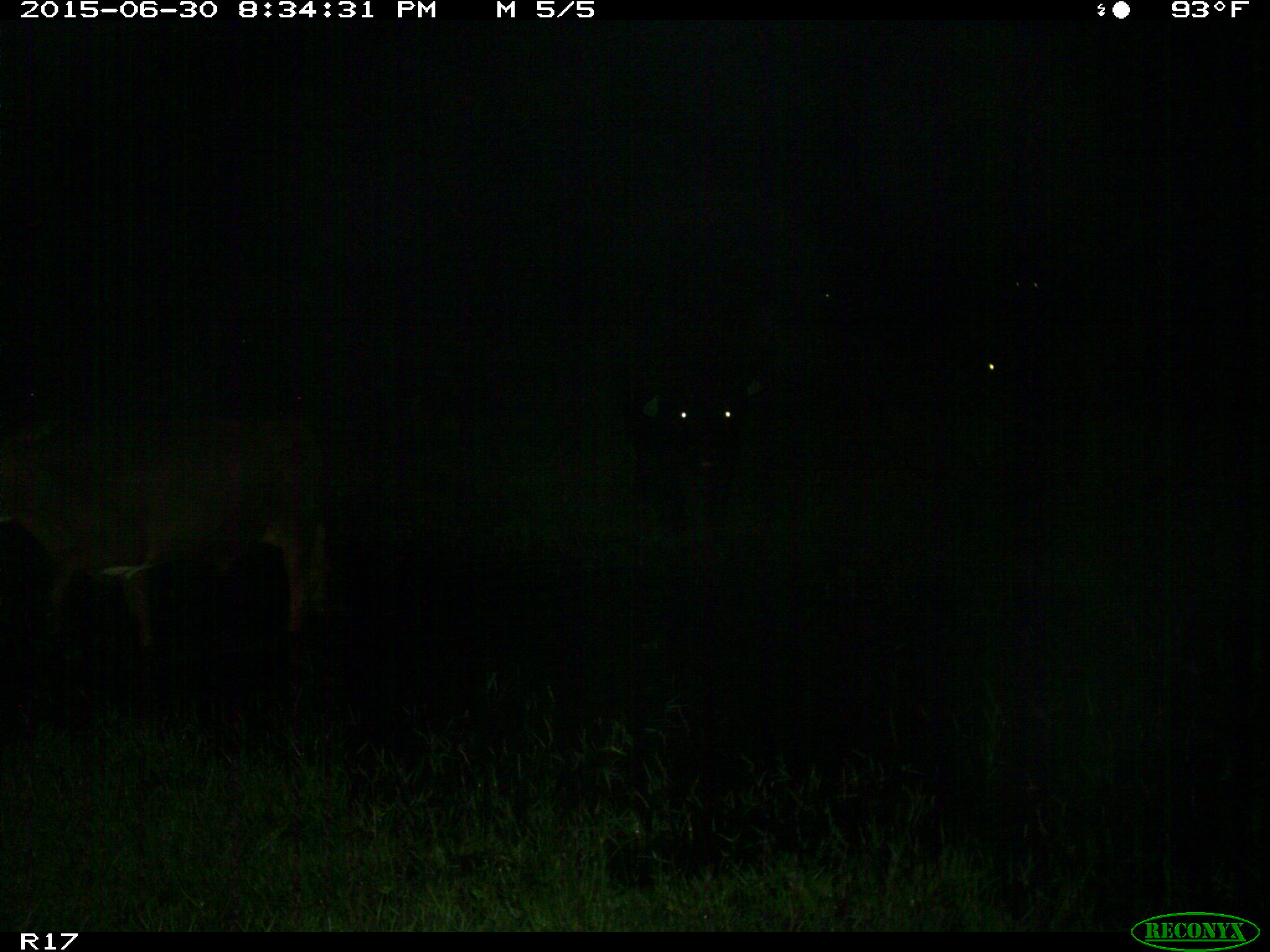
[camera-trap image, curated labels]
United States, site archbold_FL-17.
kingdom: Animalia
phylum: Chordata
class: Mammalia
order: Artiodactyla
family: Bovidae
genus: Bos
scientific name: Bos taurus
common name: domestic cow